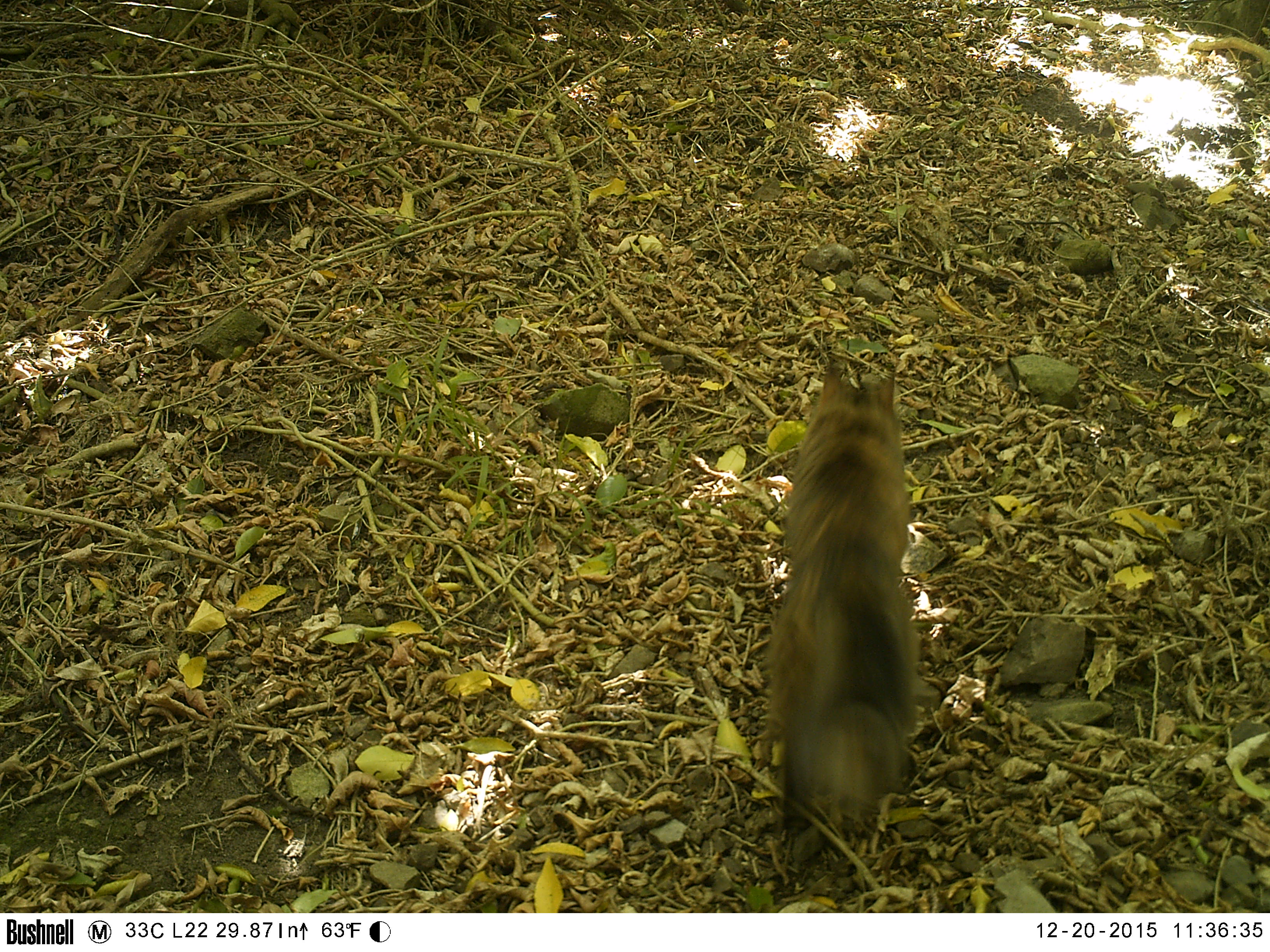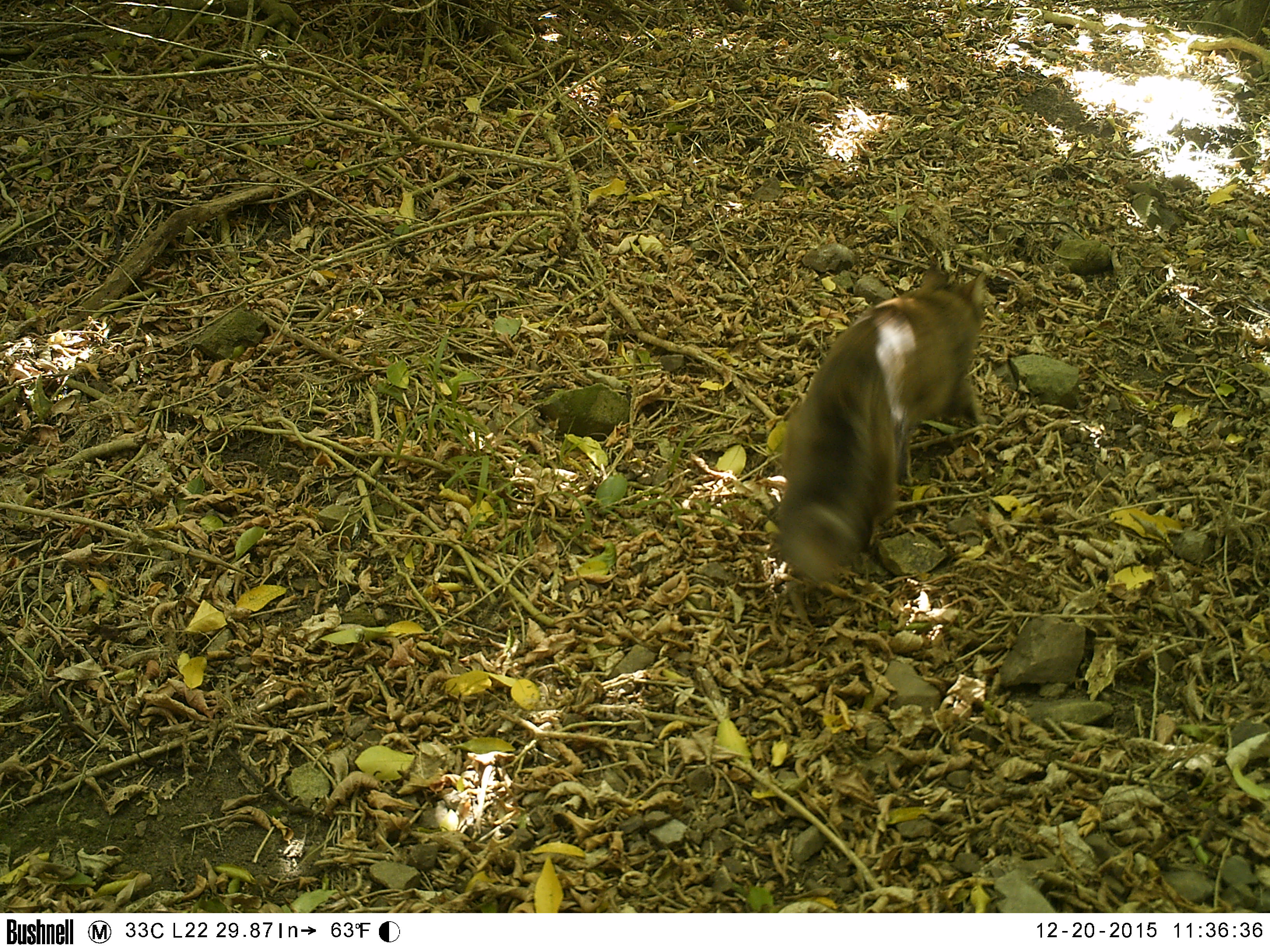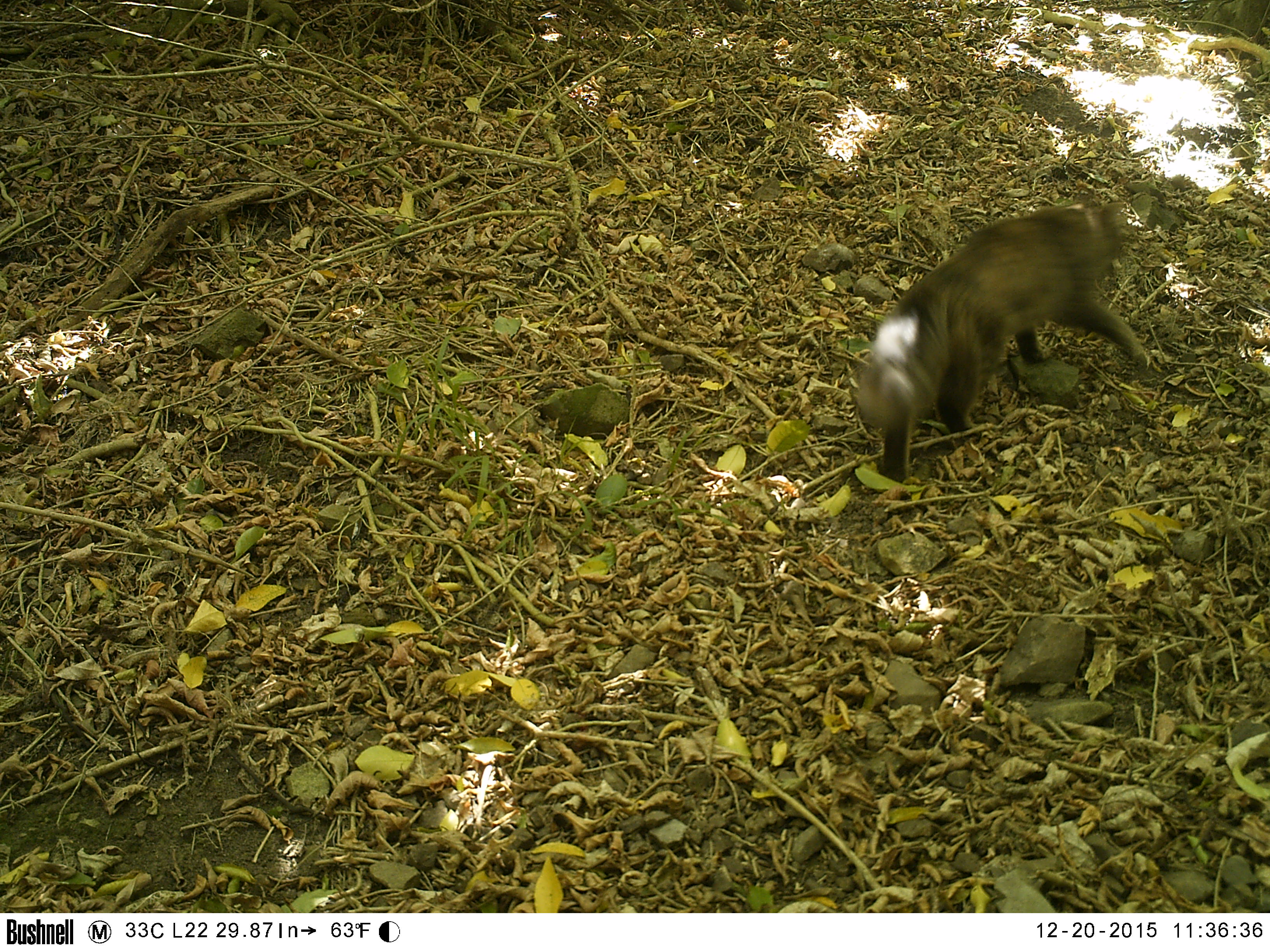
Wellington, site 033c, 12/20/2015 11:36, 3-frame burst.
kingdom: Animalia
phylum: Chordata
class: Mammalia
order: Carnivora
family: Felidae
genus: Felis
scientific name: Felis catus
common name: cat